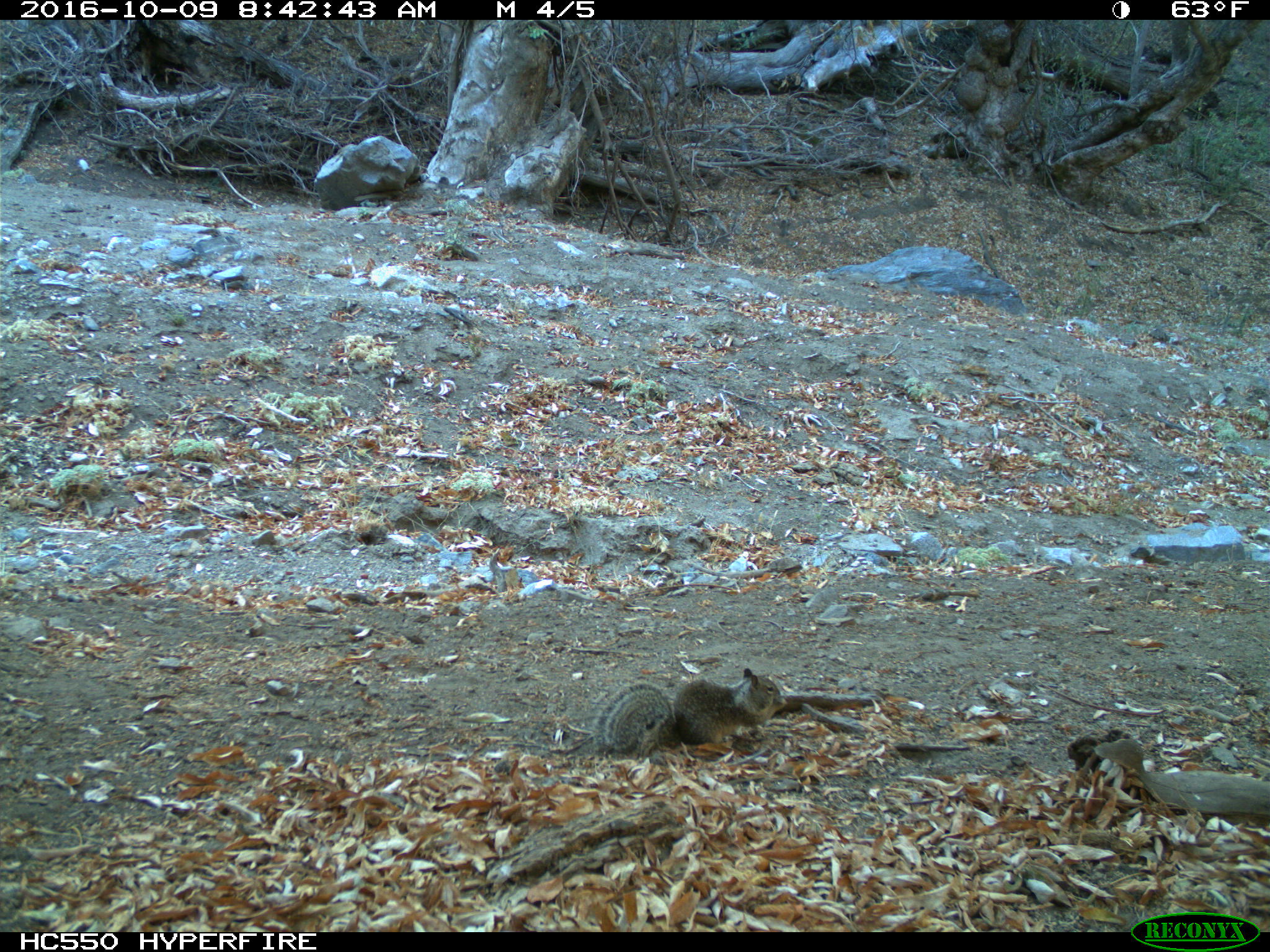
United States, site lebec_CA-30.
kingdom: Animalia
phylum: Chordata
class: Mammalia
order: Rodentia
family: Sciuridae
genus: Otospermophilus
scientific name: Otospermophilus beecheyi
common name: california ground squirrel